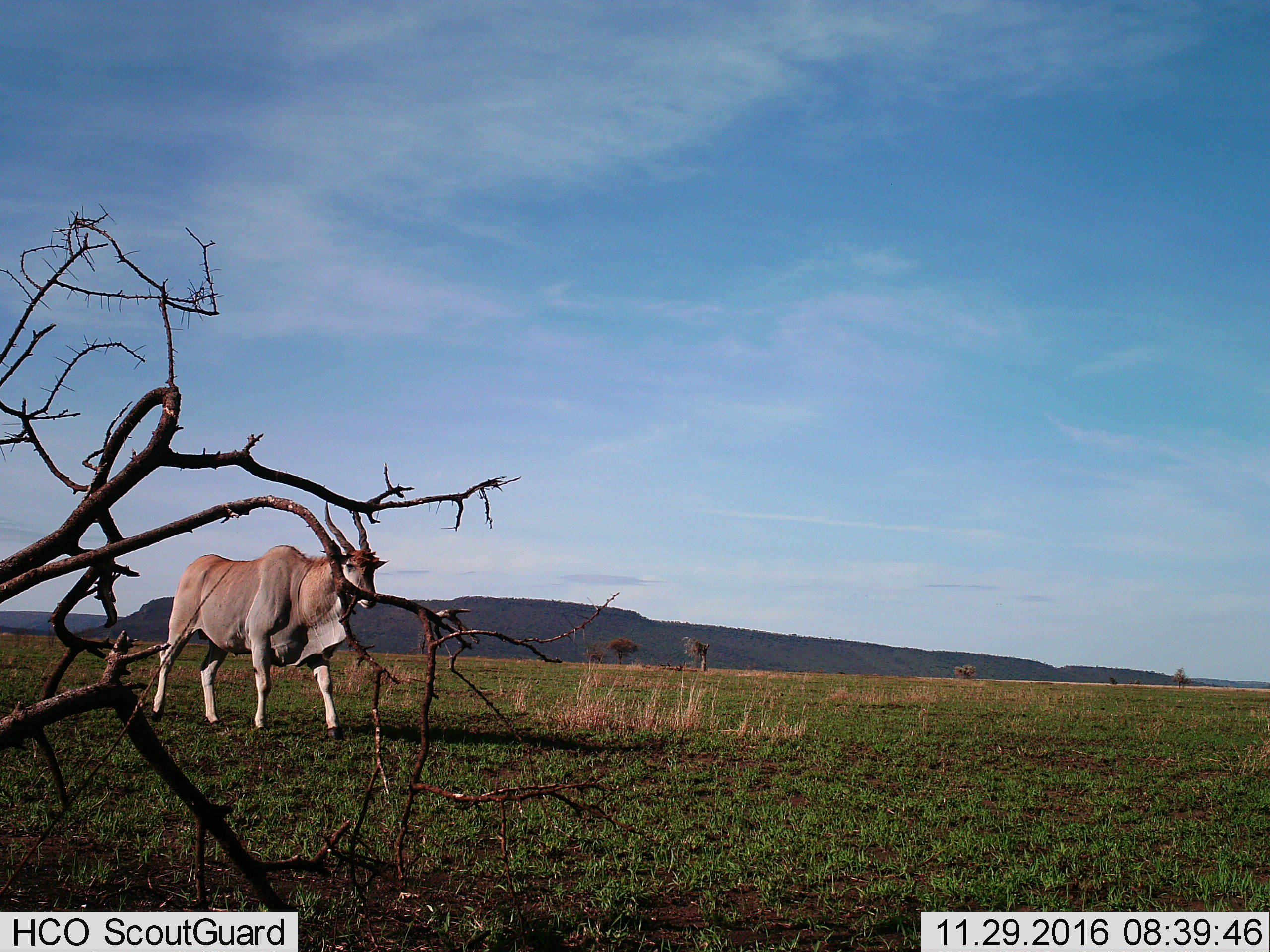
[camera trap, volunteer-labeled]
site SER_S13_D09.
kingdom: Animalia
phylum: Chordata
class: Mammalia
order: Artiodactyla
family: Bovidae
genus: Tragelaphus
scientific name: Tragelaphus oryx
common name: eland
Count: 1.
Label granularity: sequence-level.